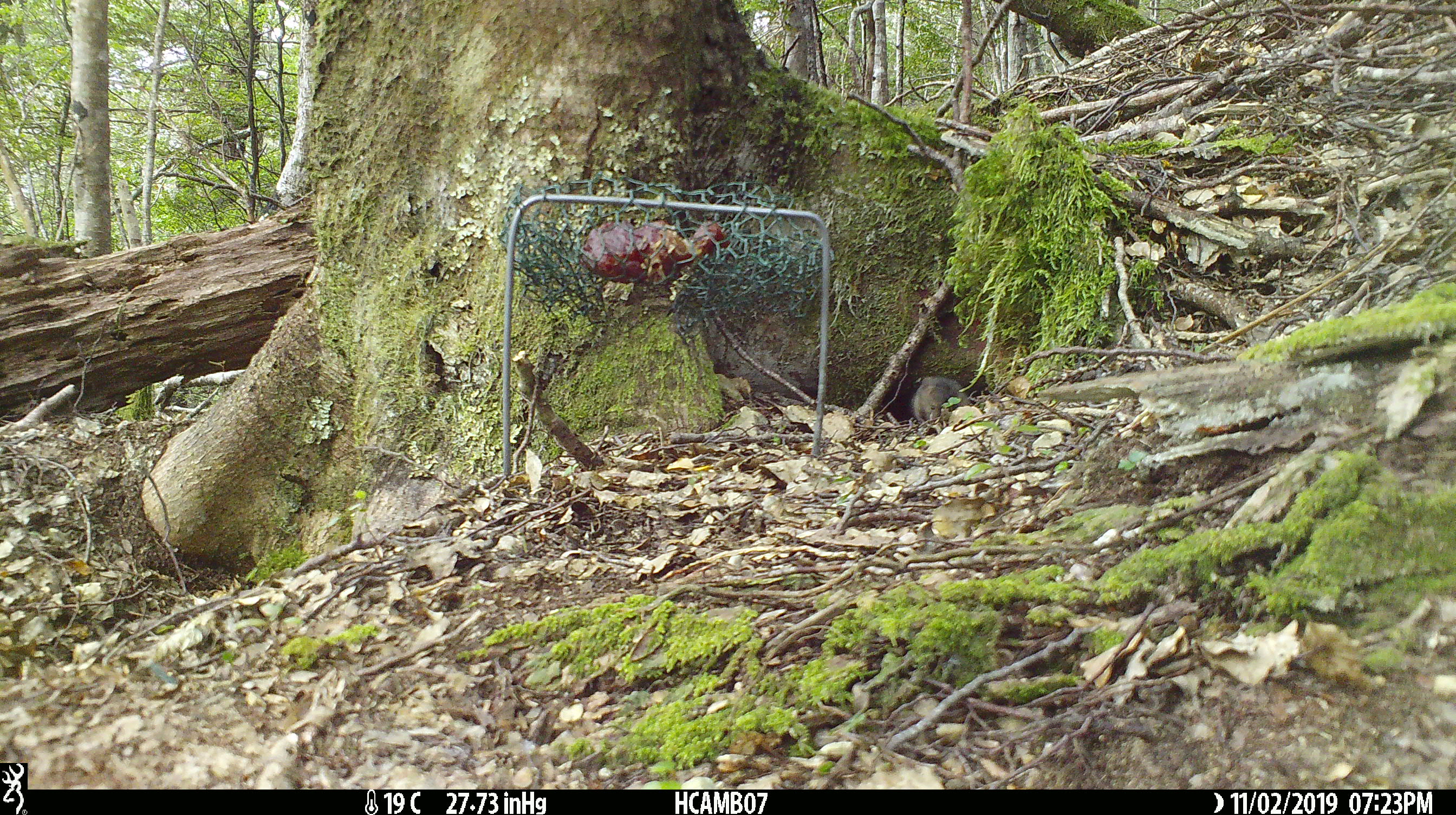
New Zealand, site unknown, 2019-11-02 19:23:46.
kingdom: Animalia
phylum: Chordata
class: Mammalia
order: Rodentia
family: Muridae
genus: Mus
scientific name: Mus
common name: mouse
Mouse (Mus).